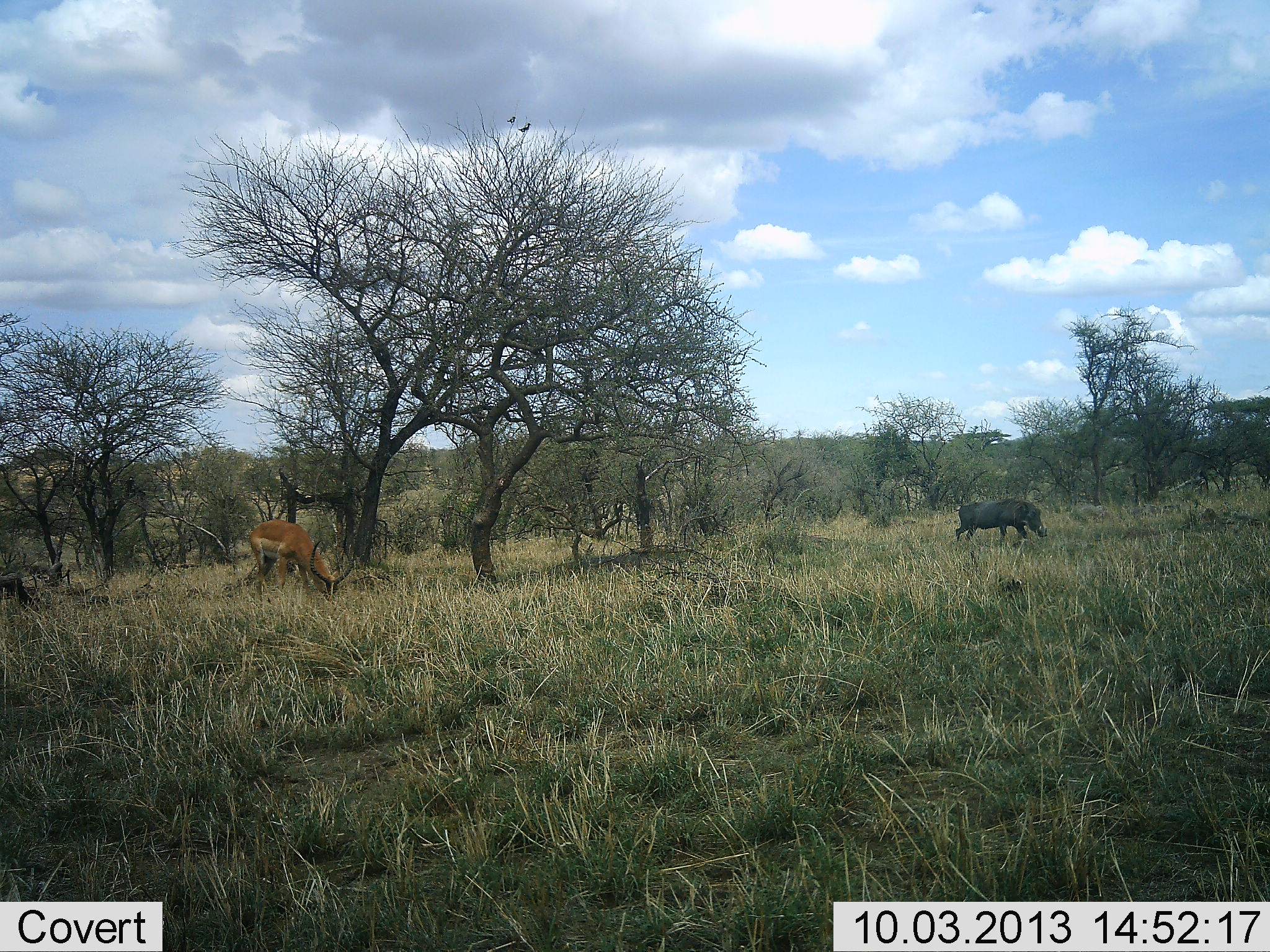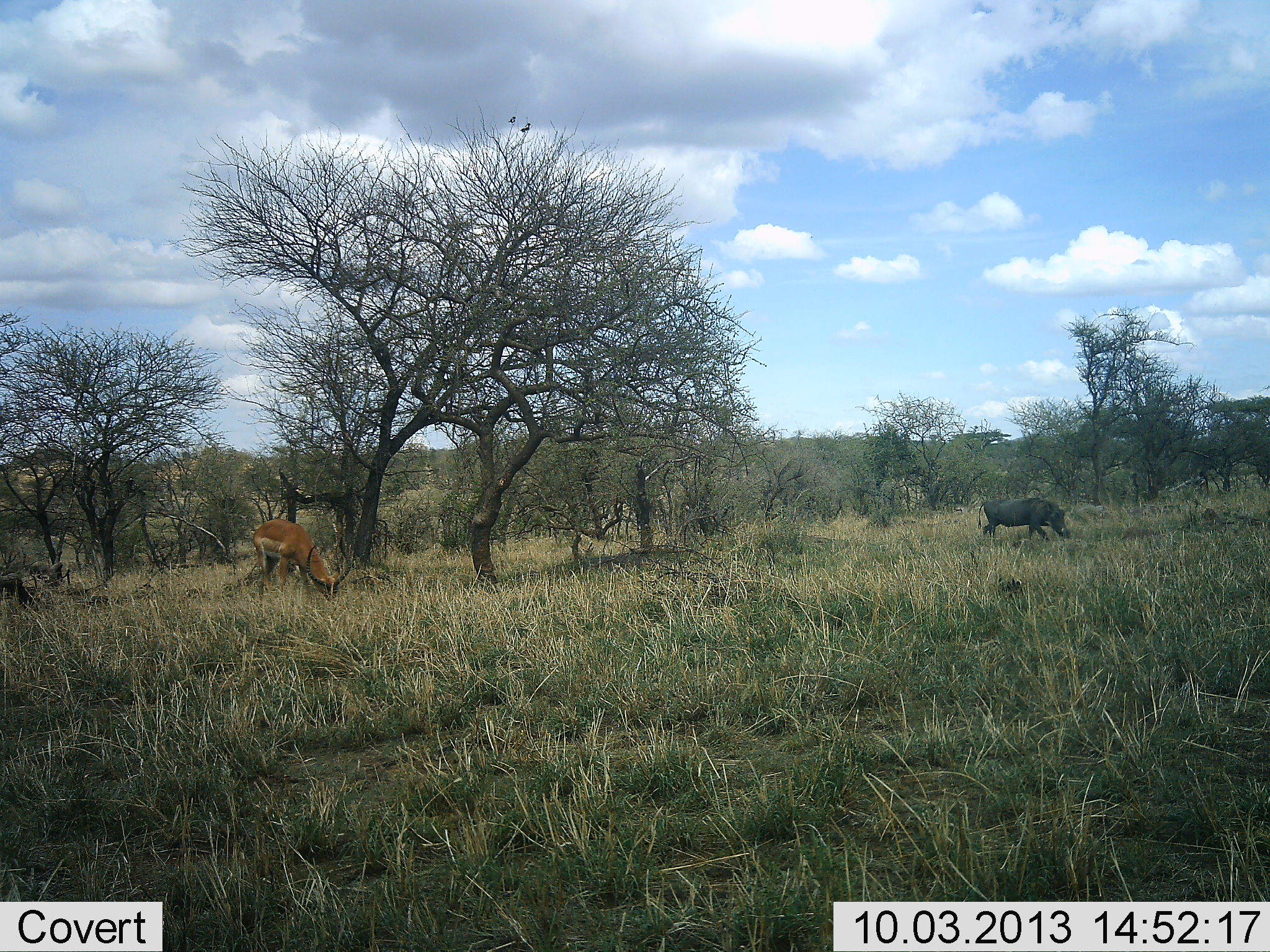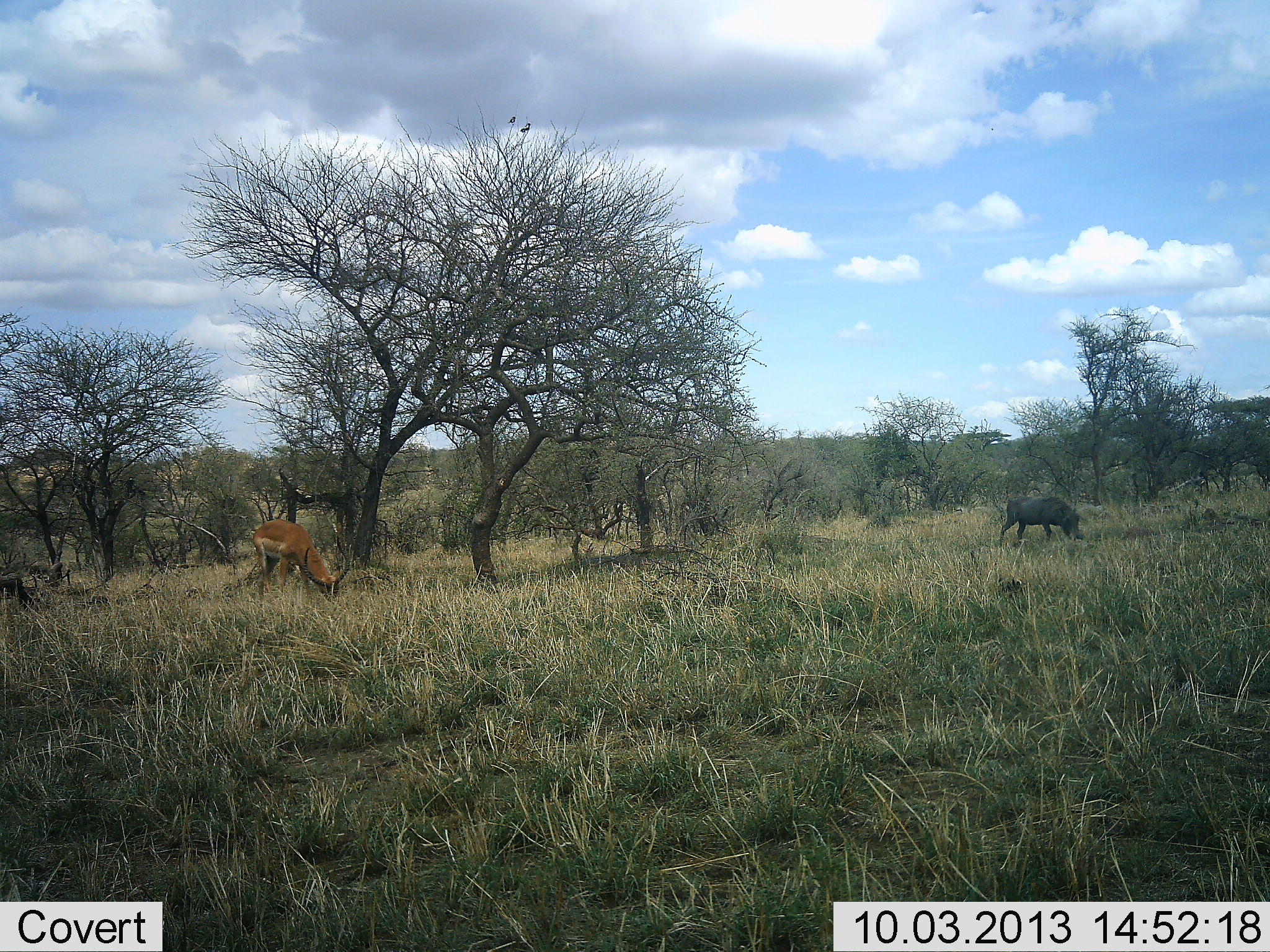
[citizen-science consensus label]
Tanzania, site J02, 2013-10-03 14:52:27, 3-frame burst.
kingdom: Animalia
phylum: Chordata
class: Mammalia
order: Artiodactyla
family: Bovidae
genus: Aepyceros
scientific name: Aepyceros melampus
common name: impala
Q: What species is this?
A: Impala (Aepyceros melampus).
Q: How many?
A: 1.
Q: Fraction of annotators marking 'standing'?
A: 18%.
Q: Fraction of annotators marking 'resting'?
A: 0%.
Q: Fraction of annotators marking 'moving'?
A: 0%.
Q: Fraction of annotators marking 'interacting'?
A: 0%.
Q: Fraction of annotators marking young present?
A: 0%.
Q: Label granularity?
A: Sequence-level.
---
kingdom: Animalia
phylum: Chordata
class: Mammalia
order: Artiodactyla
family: Suidae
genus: Phacochoerus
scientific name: Phacochoerus africanus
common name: warthog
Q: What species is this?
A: Warthog (Phacochoerus africanus).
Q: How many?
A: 1.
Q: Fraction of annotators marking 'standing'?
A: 0%.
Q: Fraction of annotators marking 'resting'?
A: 0%.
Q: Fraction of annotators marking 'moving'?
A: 81%.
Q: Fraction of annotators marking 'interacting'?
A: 0%.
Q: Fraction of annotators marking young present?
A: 0%.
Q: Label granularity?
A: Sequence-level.